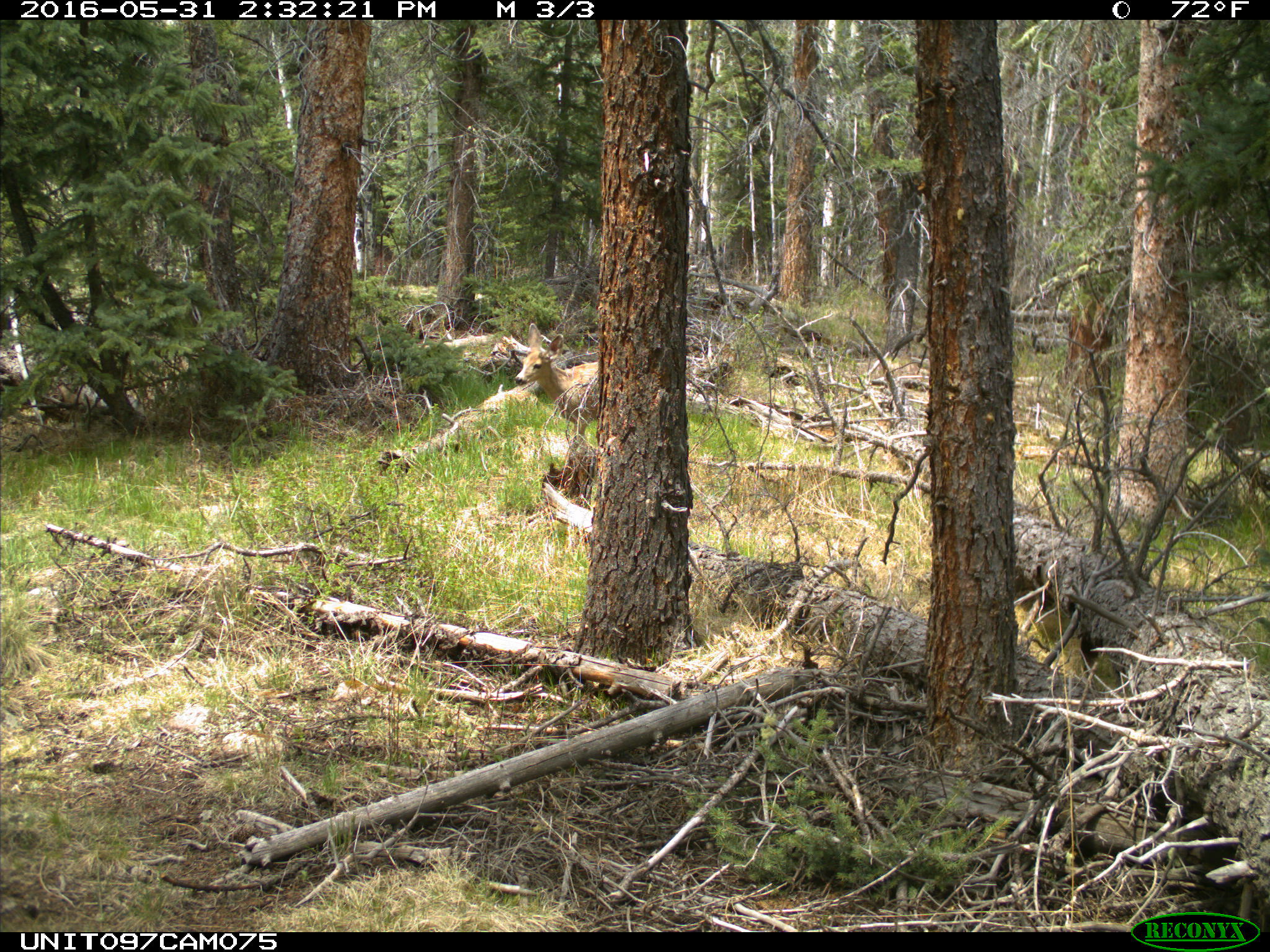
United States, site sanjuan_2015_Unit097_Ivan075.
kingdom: Animalia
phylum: Chordata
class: Mammalia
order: Artiodactyla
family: Cervidae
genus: Odocoileus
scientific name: Odocoileus hemionus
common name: mule deer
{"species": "Odocoileus hemionus (mule deer)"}